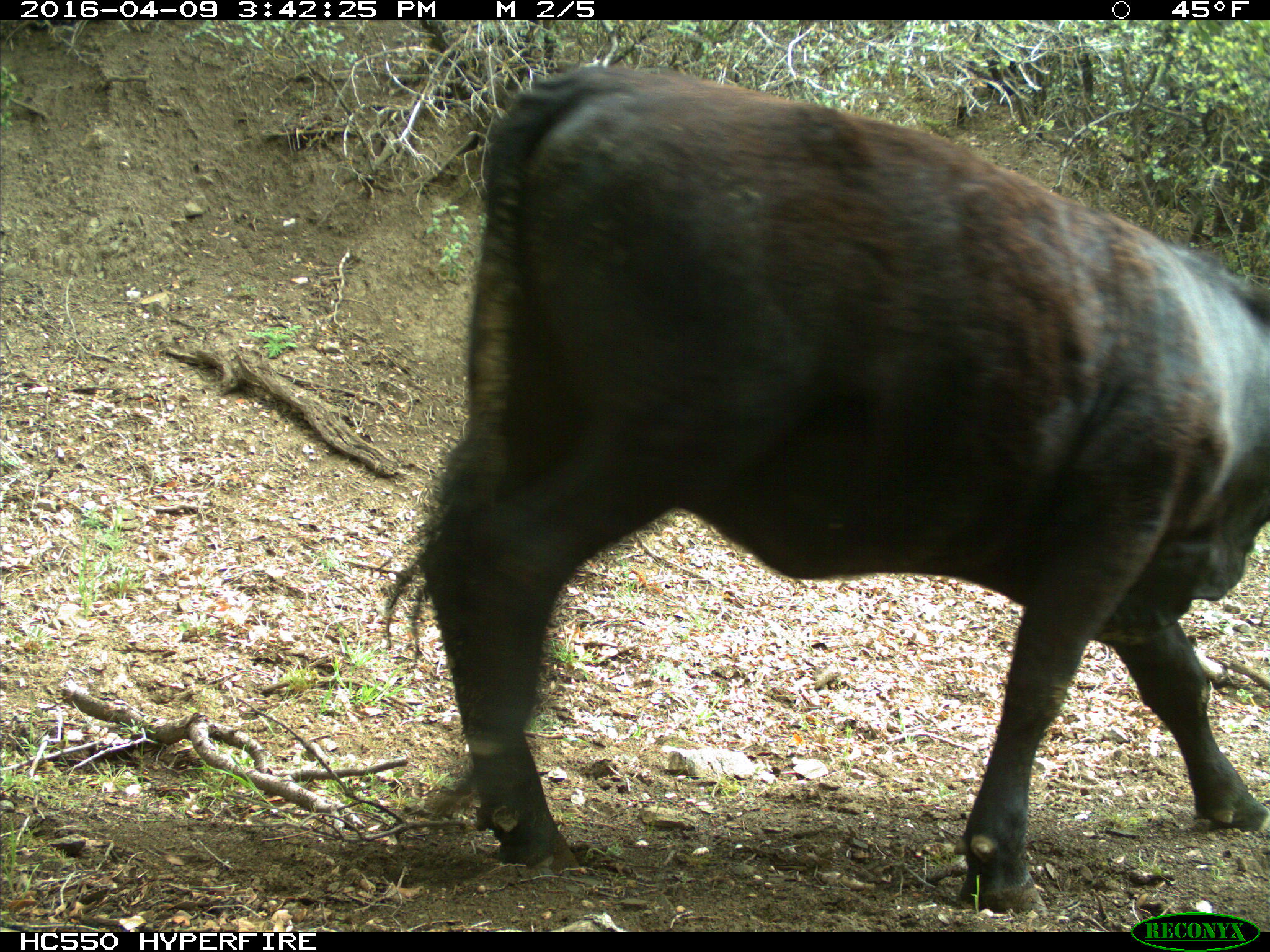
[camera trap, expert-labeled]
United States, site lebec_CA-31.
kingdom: Animalia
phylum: Chordata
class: Mammalia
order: Artiodactyla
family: Bovidae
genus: Bos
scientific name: Bos taurus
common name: domestic cow